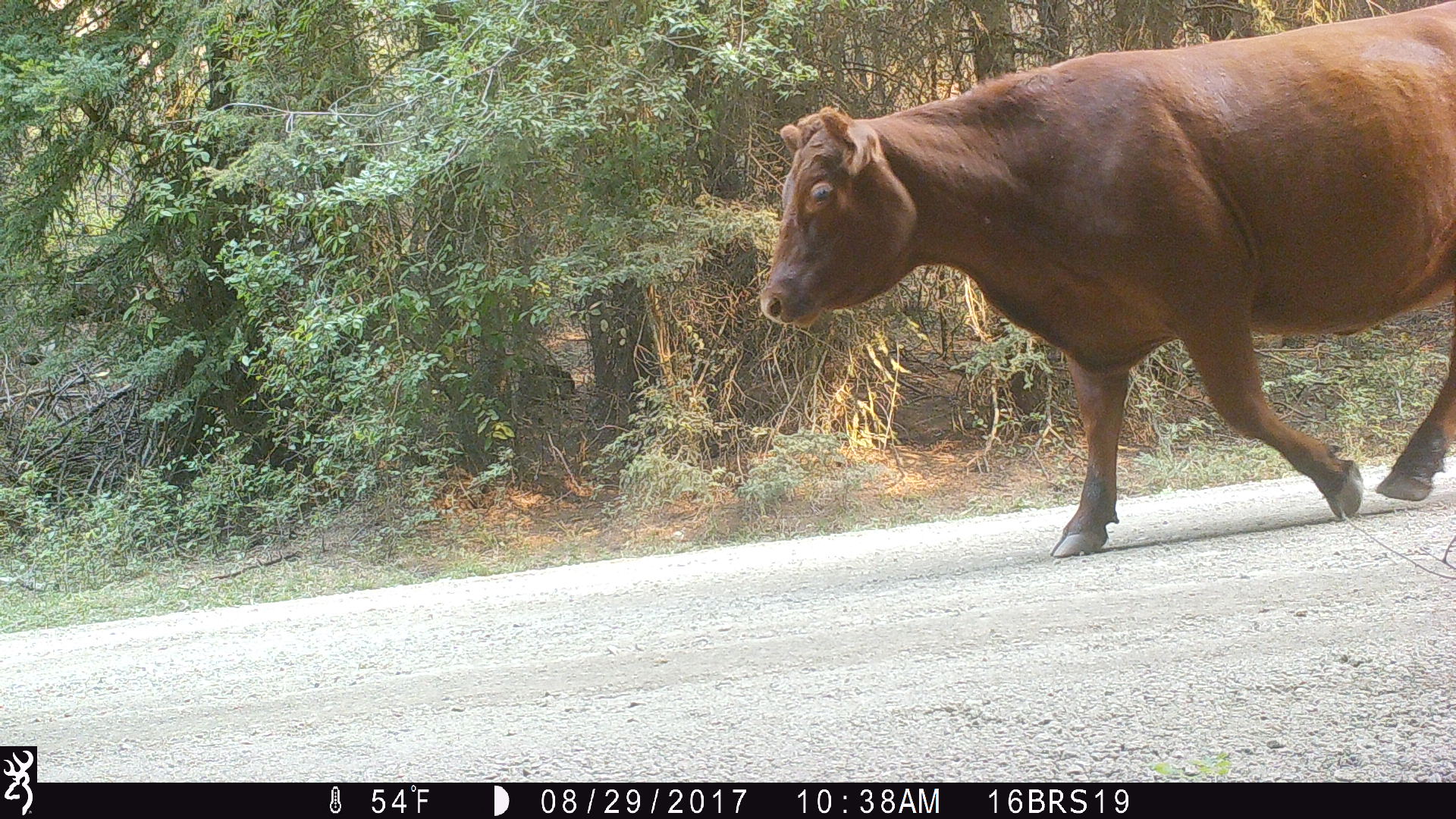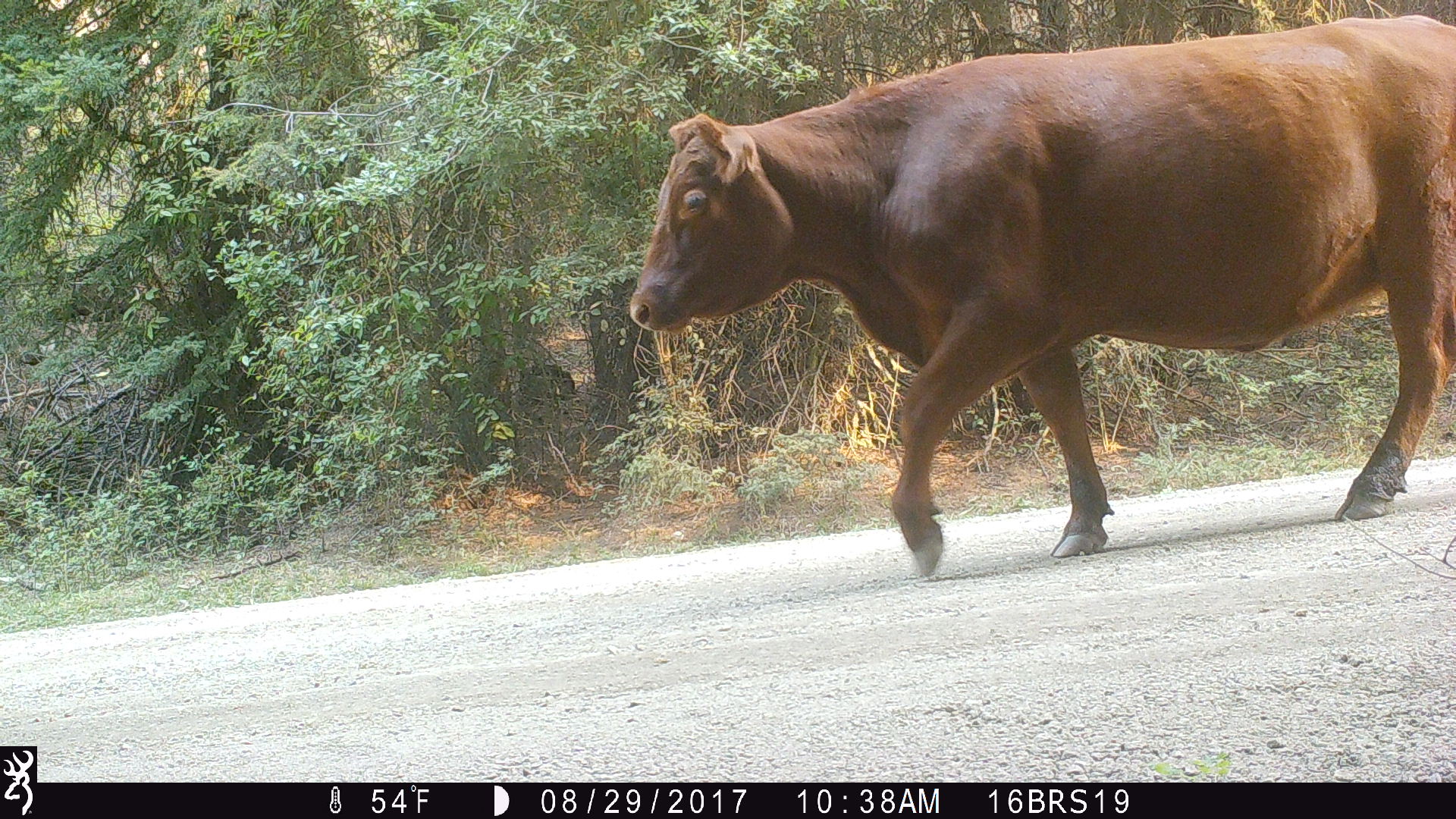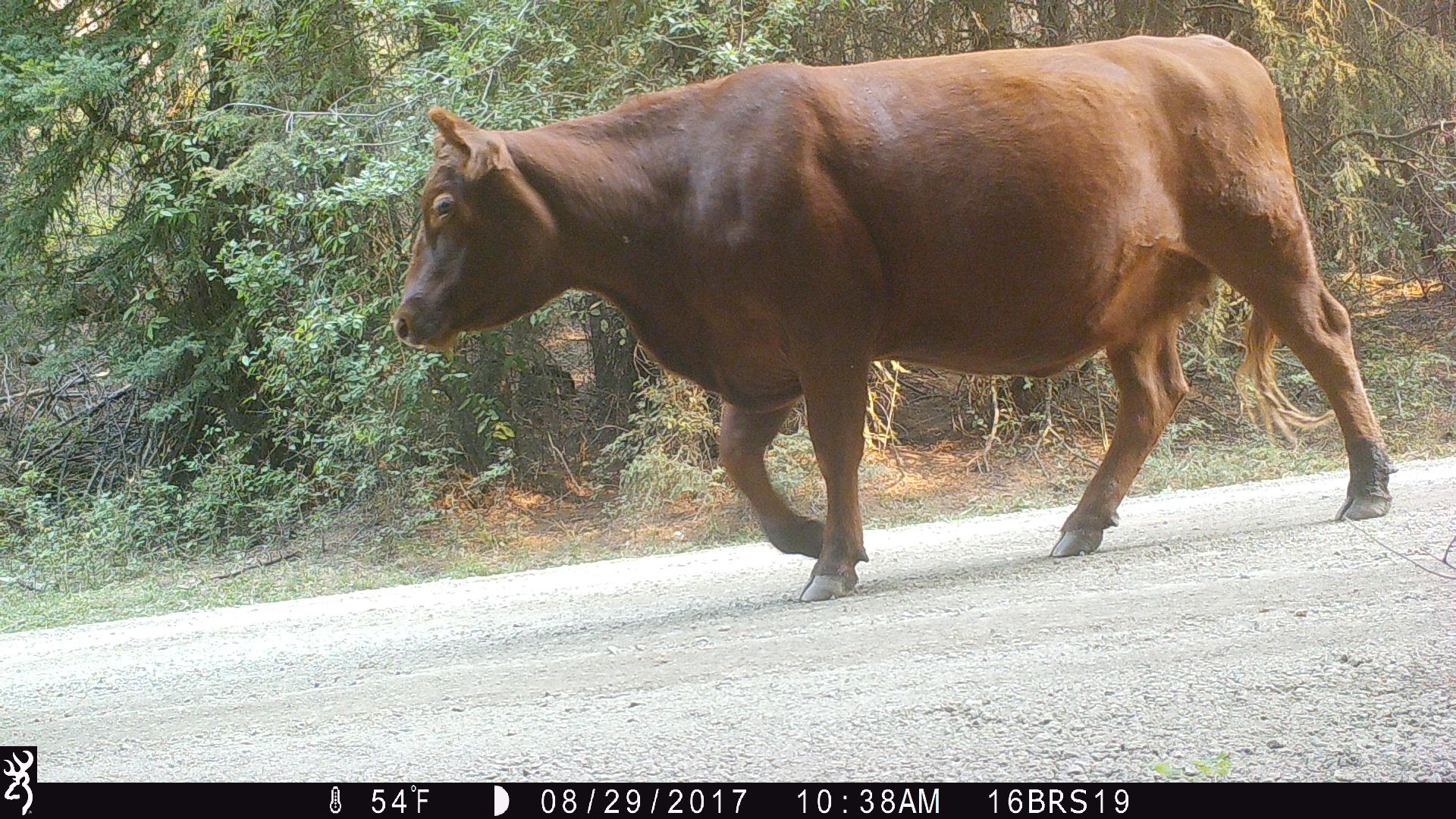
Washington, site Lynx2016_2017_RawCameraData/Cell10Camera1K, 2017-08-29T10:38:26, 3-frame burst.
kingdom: Animalia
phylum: Chordata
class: Mammalia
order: Artiodactyla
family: Bovidae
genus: Bos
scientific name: Bos taurus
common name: domestic cattle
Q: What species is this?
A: Domestic cattle (Bos taurus).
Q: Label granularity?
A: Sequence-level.